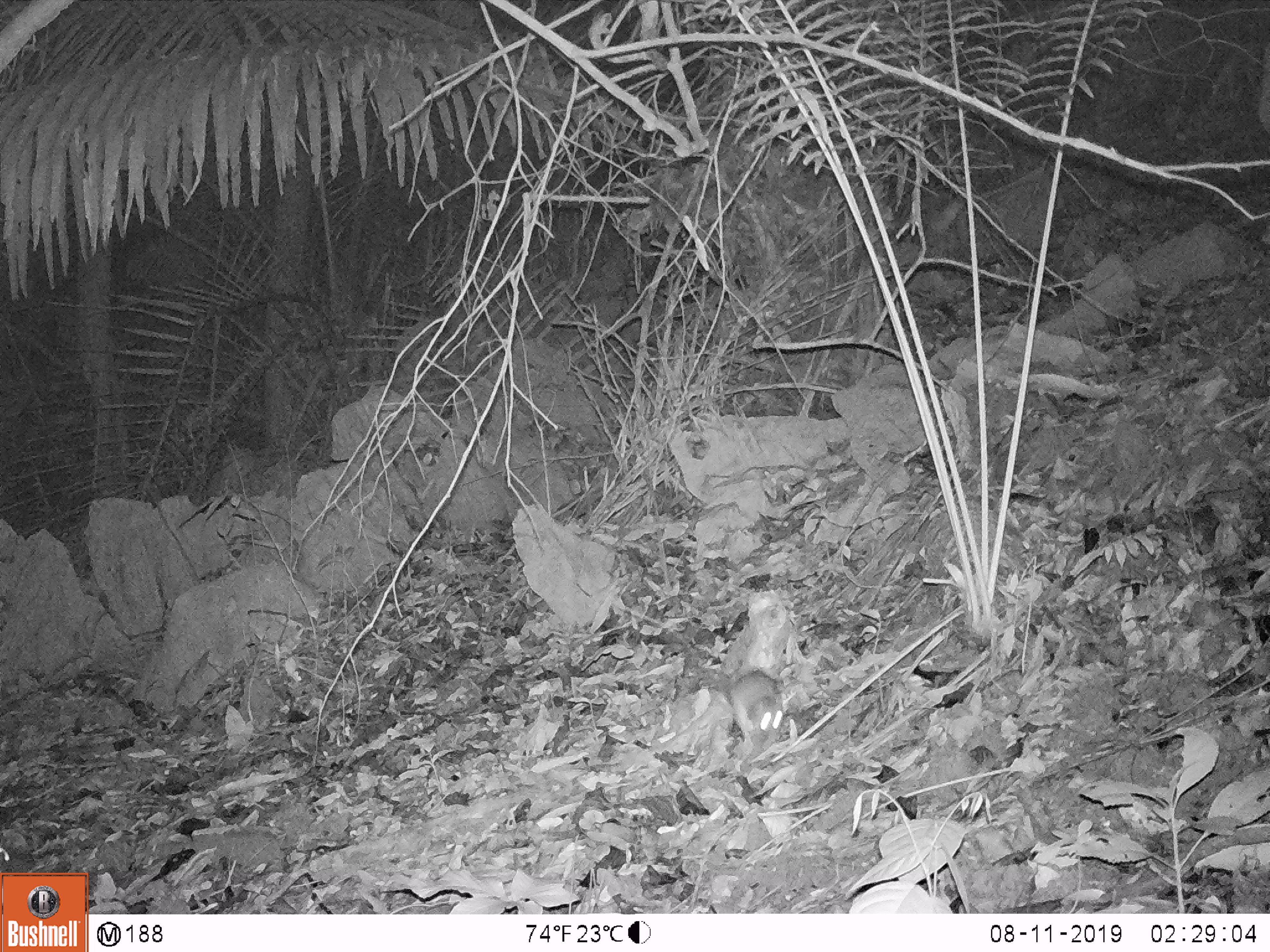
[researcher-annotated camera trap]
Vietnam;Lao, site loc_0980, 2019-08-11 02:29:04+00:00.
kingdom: Animalia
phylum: Chordata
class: Mammalia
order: Rodentia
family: Muridae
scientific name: Muridae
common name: old-world mice and rats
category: unidentified murid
Unidentified murid (old-world mice and rats) (Muridae). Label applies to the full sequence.